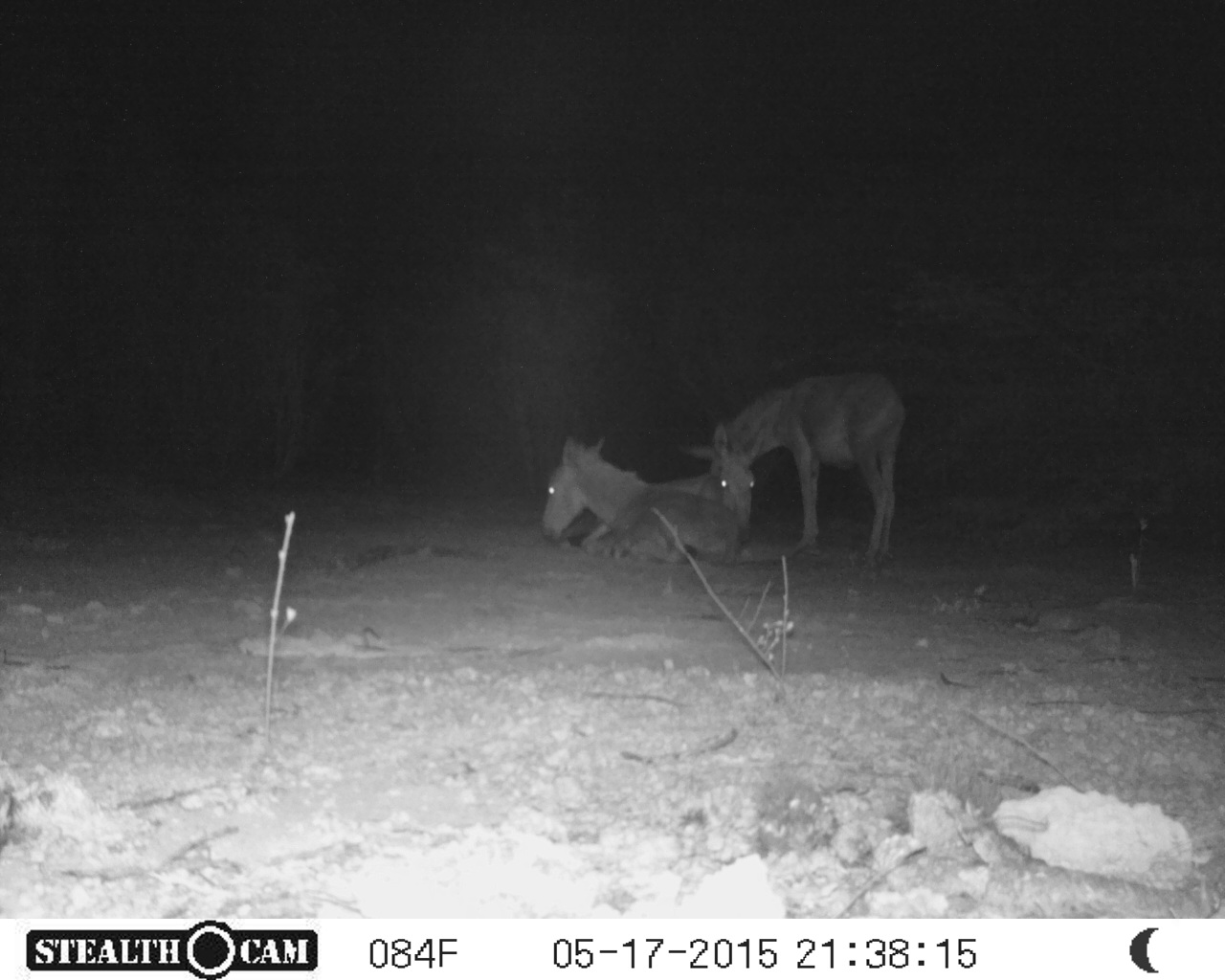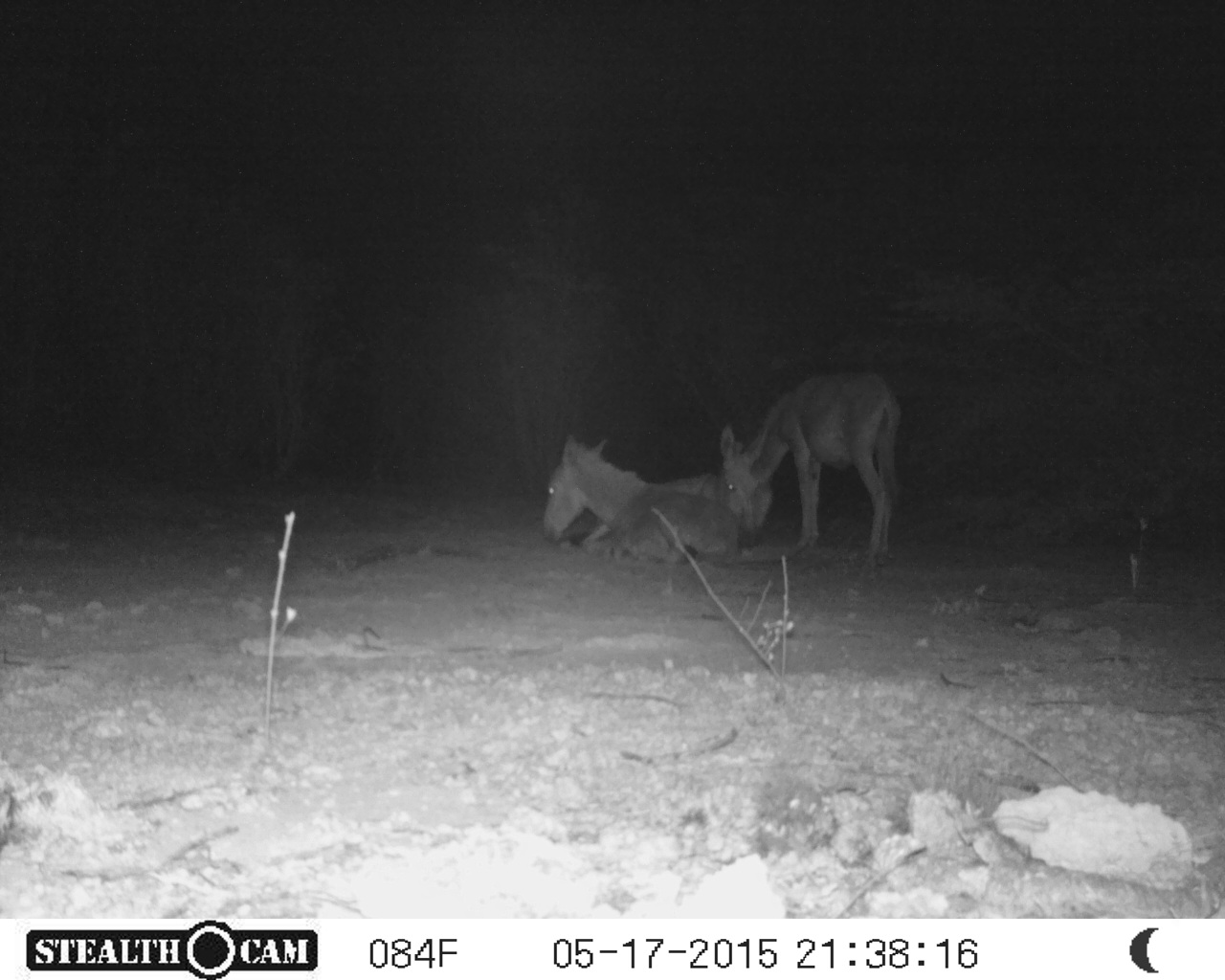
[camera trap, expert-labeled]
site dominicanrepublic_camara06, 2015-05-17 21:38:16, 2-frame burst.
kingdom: Animalia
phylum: Chordata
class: Mammalia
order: Perissodactyla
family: Equidae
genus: Equus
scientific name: Equus asinus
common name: donkey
Donkey (Equus asinus).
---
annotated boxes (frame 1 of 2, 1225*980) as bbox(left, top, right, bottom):
donkey: bbox(706, 368, 905, 567); bbox(542, 430, 750, 564)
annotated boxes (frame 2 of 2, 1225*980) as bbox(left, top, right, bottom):
donkey: bbox(721, 368, 902, 563); bbox(540, 427, 750, 563)